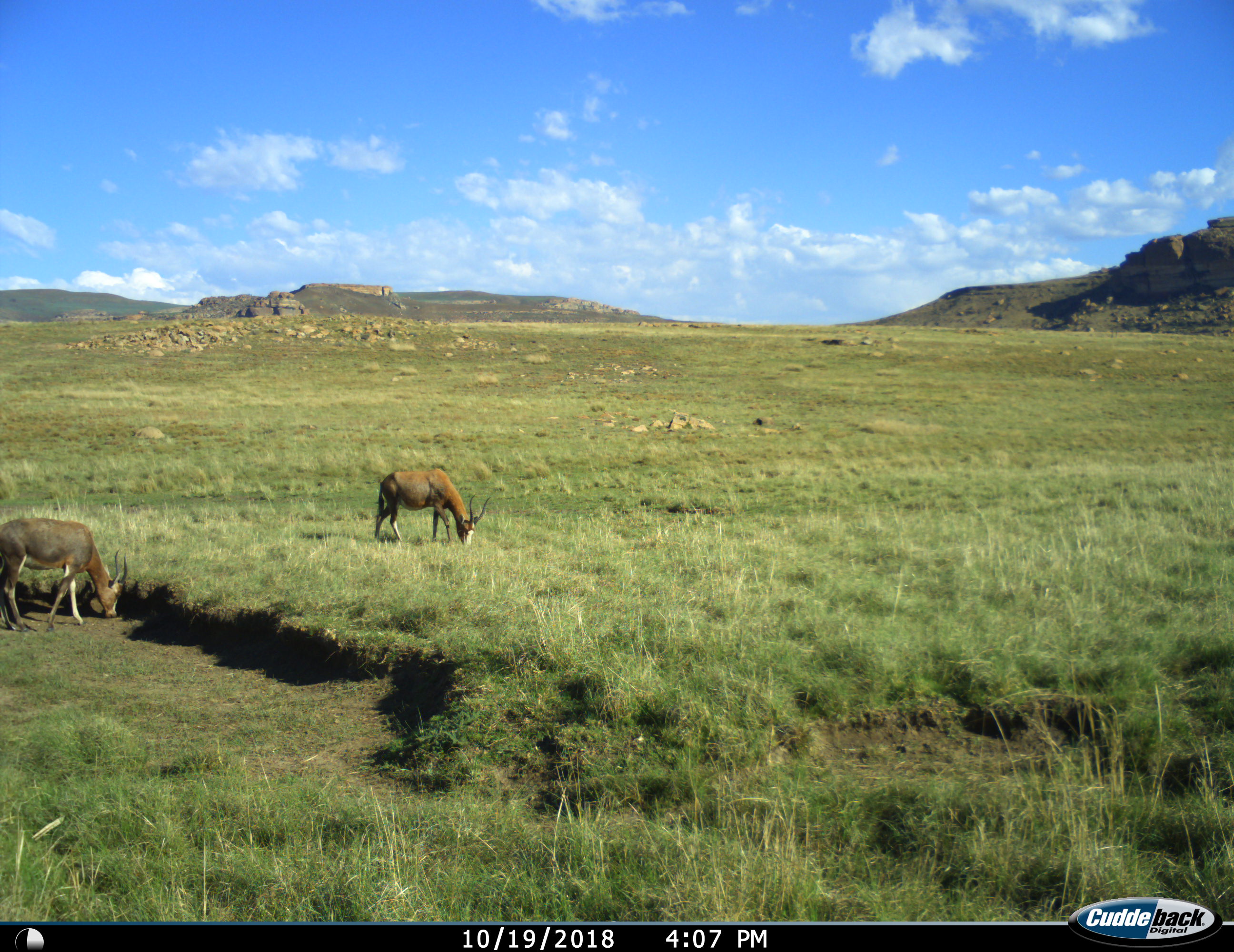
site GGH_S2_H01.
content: unidentified animal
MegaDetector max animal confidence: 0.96